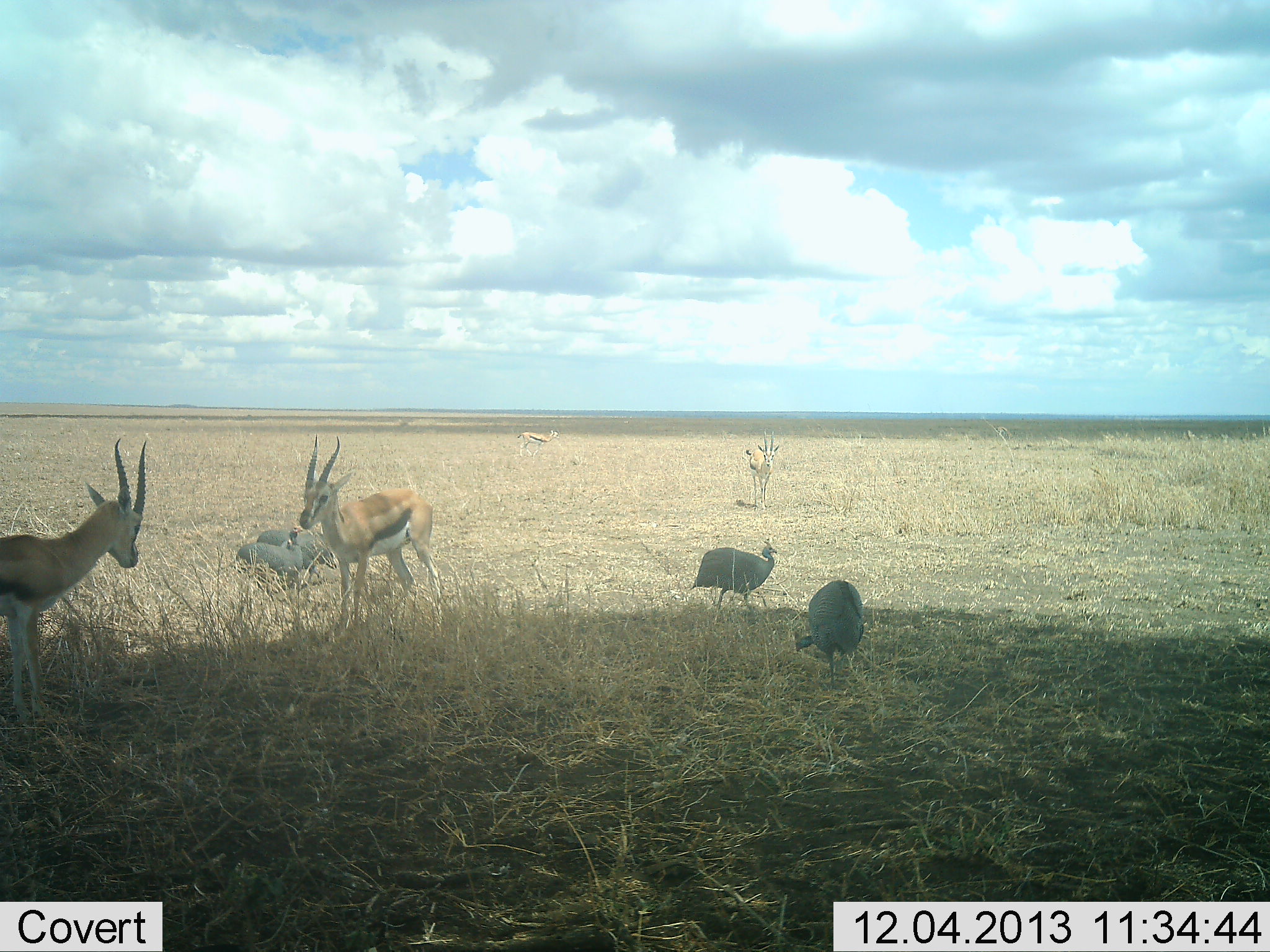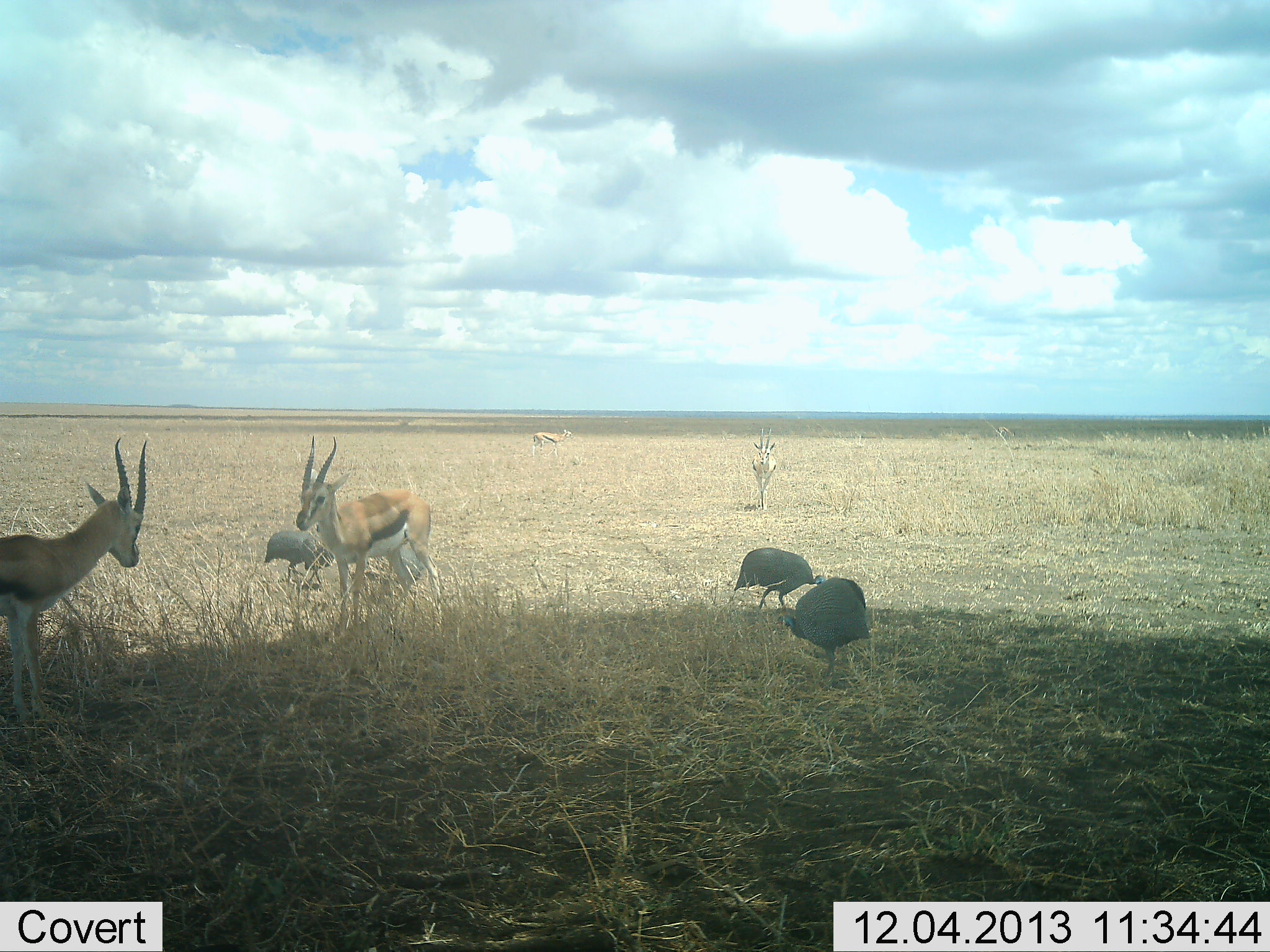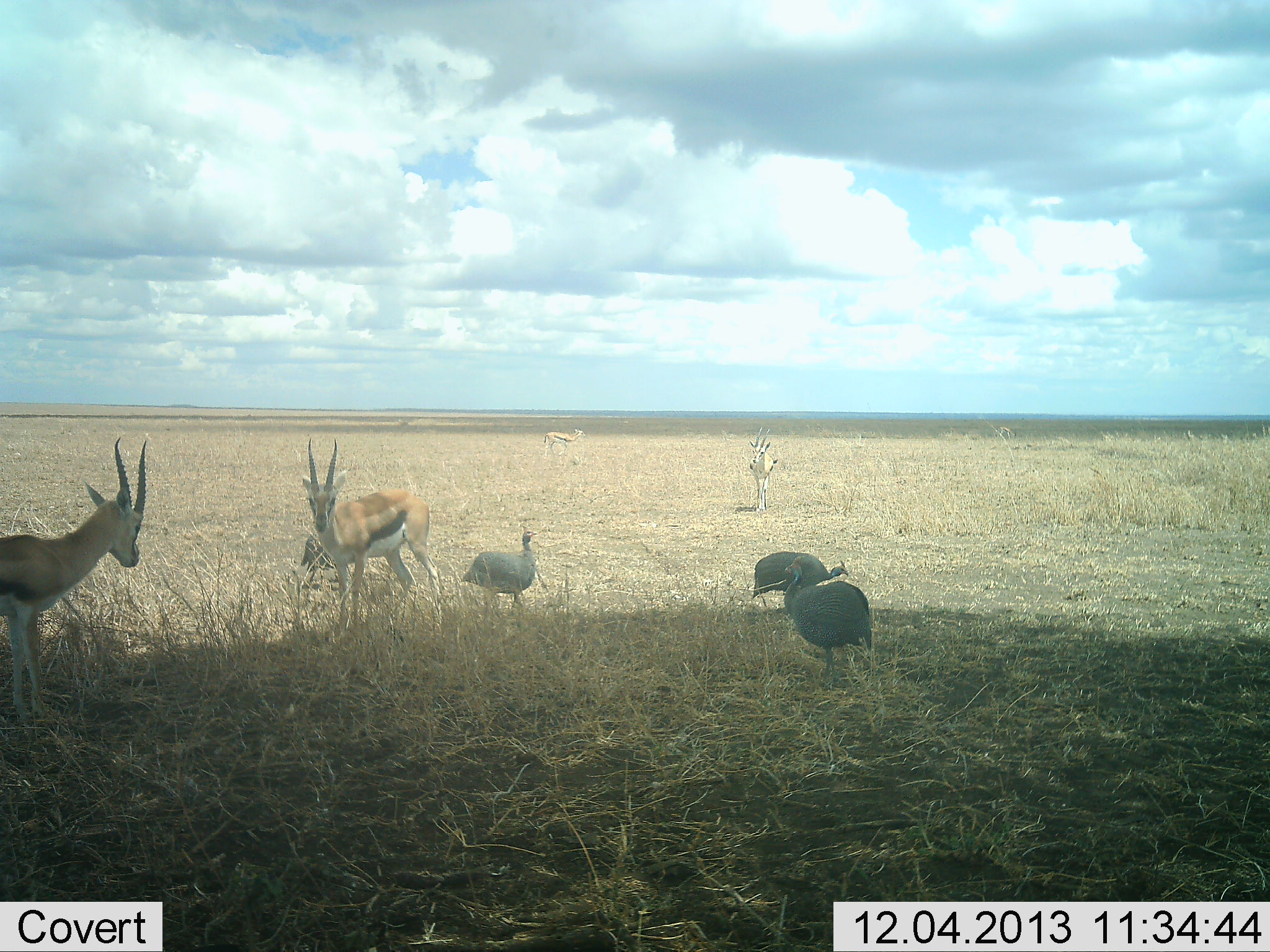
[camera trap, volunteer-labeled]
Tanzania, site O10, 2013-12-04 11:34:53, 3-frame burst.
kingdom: Animalia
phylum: Chordata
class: Mammalia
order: Artiodactyla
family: Bovidae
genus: Eudorcas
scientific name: Eudorcas thomsonii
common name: thomson's gazelle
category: gazellethomsons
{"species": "gazellethomsons (thomson's gazelle) (Eudorcas thomsonii)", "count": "4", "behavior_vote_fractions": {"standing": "100%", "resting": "0%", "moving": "60%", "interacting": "10%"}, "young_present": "0%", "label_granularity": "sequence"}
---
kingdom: Animalia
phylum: Chordata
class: Aves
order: Galliformes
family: Numididae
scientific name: Numididae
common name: guinea fowl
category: guineafowl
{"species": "guineafowl (guinea fowl) (Numididae)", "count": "4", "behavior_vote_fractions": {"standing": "36%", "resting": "0%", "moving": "82%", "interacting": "0%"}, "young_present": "0%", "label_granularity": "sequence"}